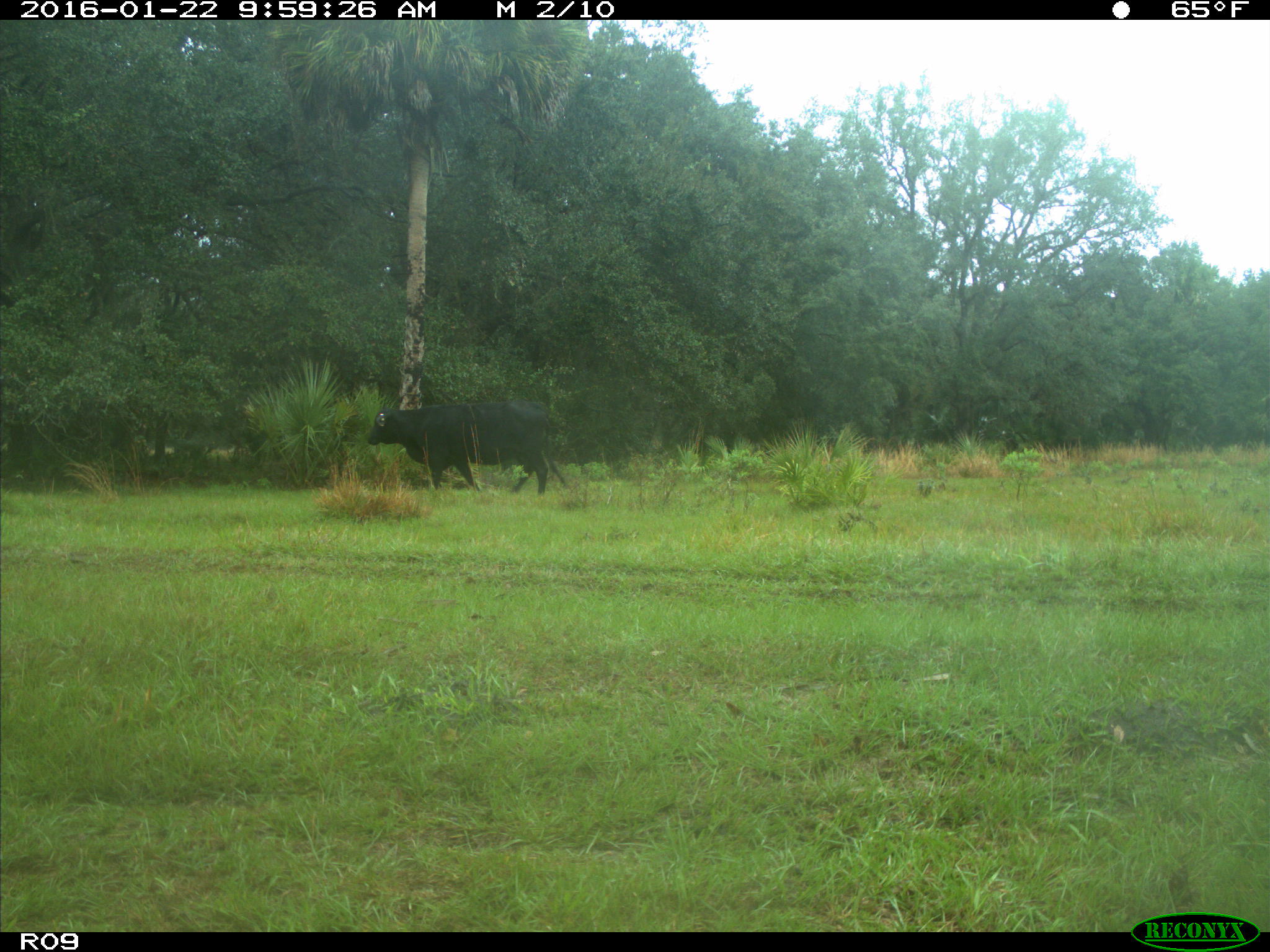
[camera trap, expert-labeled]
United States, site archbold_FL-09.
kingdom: Animalia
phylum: Chordata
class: Mammalia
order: Artiodactyla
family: Bovidae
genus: Bos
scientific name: Bos taurus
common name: domestic cow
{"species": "Bos taurus (domestic cow)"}